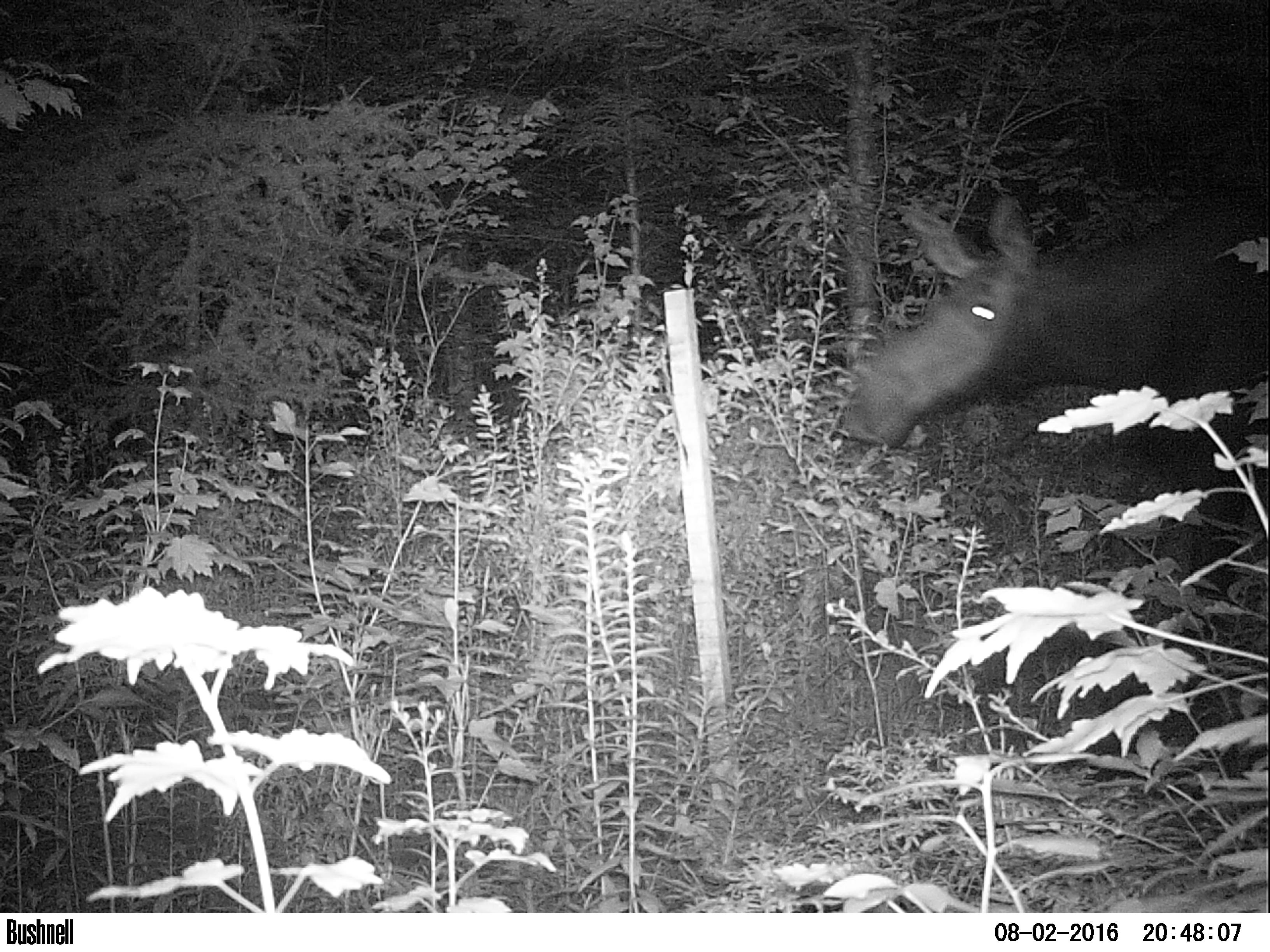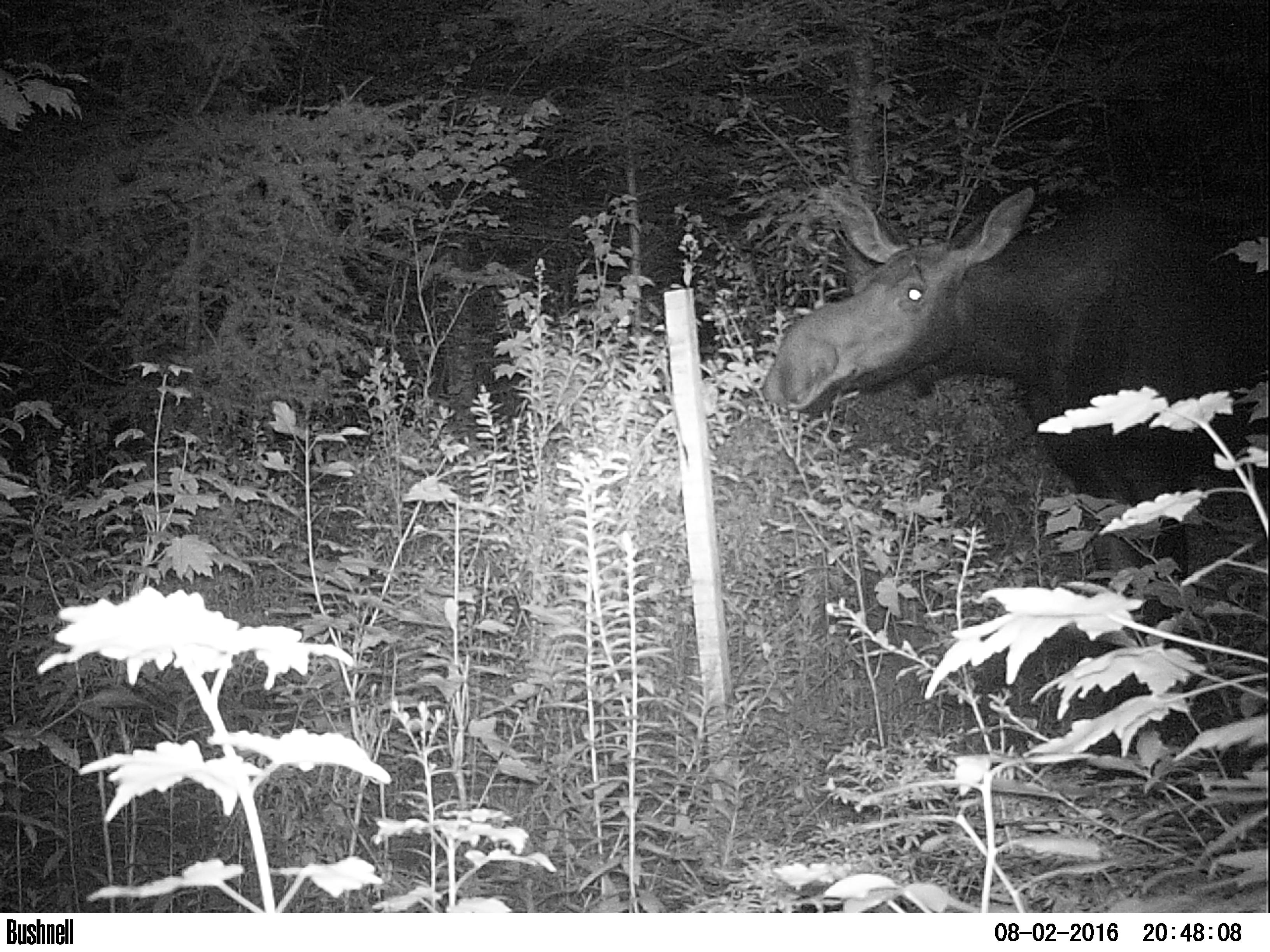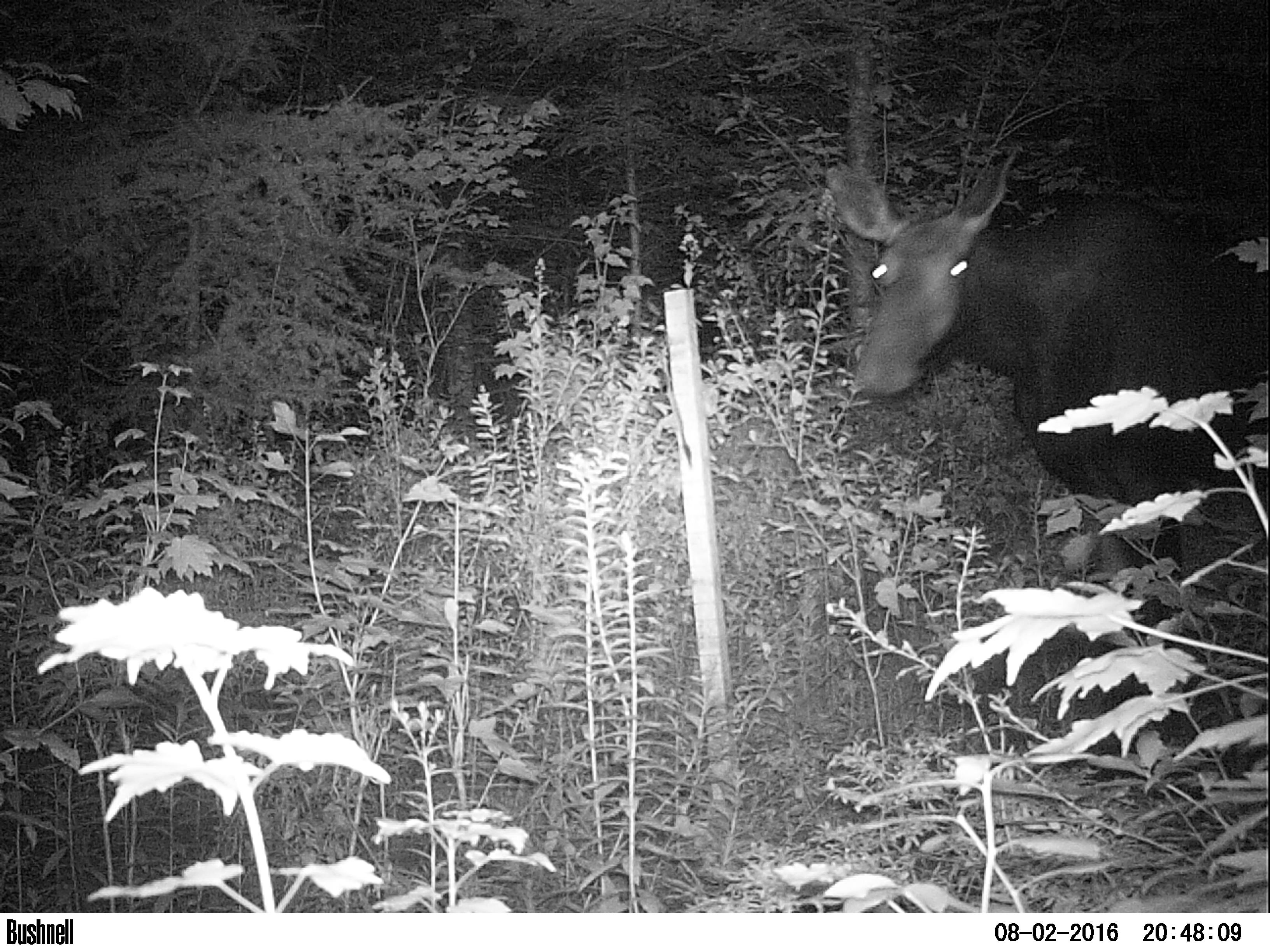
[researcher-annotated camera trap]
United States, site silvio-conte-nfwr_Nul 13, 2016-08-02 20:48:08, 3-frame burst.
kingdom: Animalia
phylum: Chordata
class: Mammalia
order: Artiodactyla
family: Cervidae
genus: Alces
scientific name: Alces alces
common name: moose